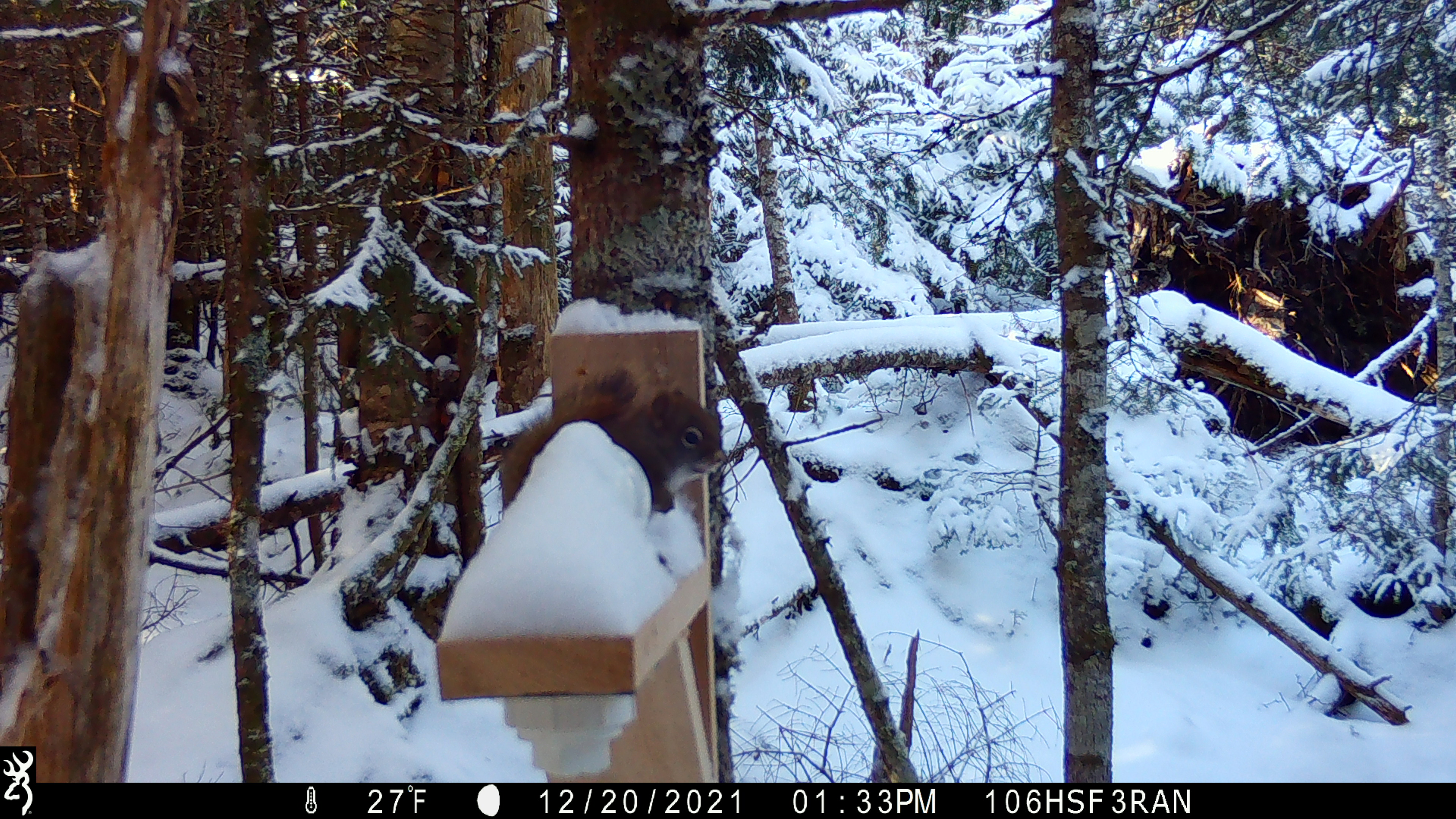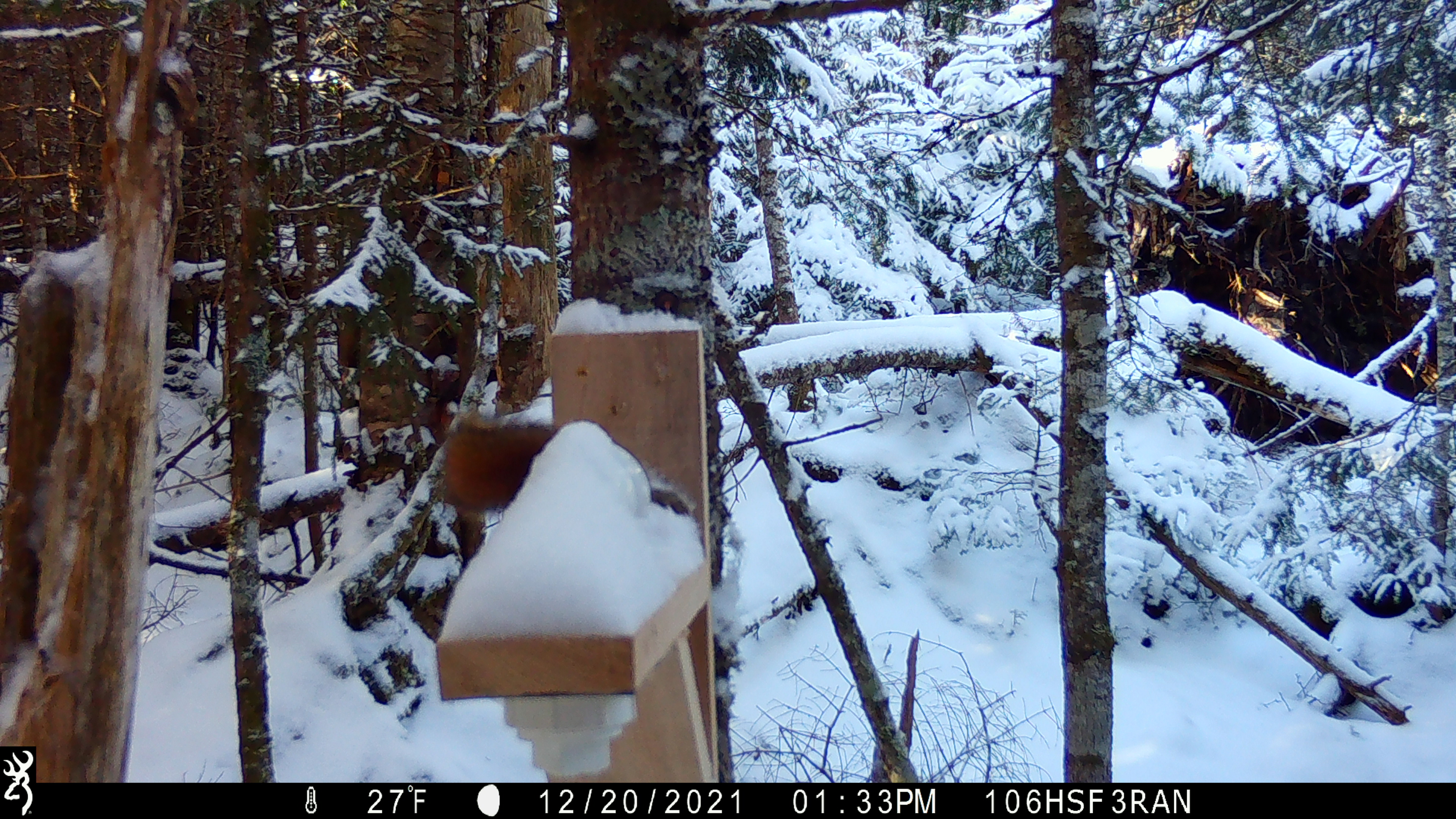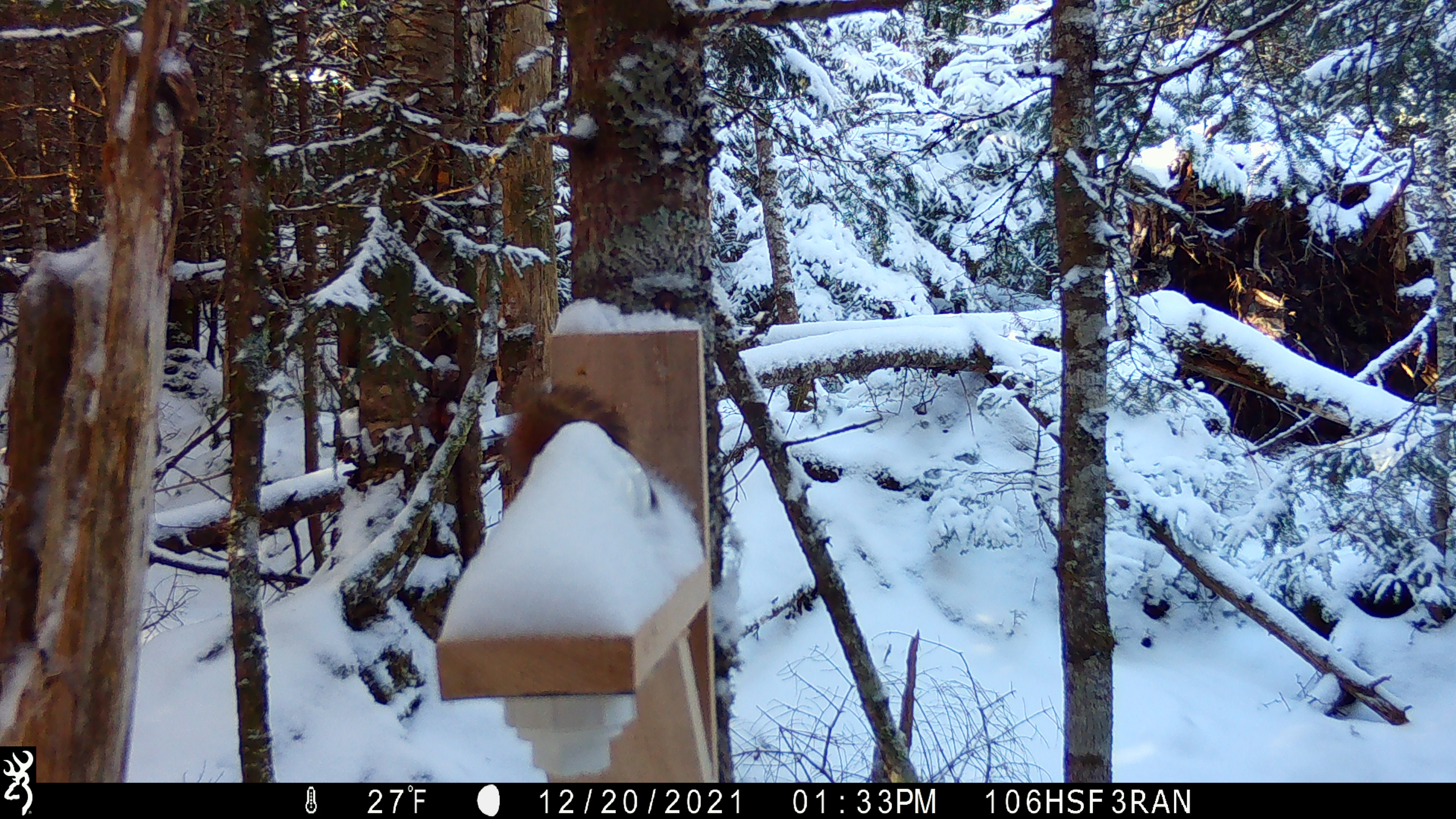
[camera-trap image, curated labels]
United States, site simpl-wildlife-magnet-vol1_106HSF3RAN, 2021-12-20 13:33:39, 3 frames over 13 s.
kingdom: Animalia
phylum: Chordata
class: Mammalia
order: Rodentia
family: Sciuridae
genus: Tamiasciurus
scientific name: Tamiasciurus hudsonicus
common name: red squirrel